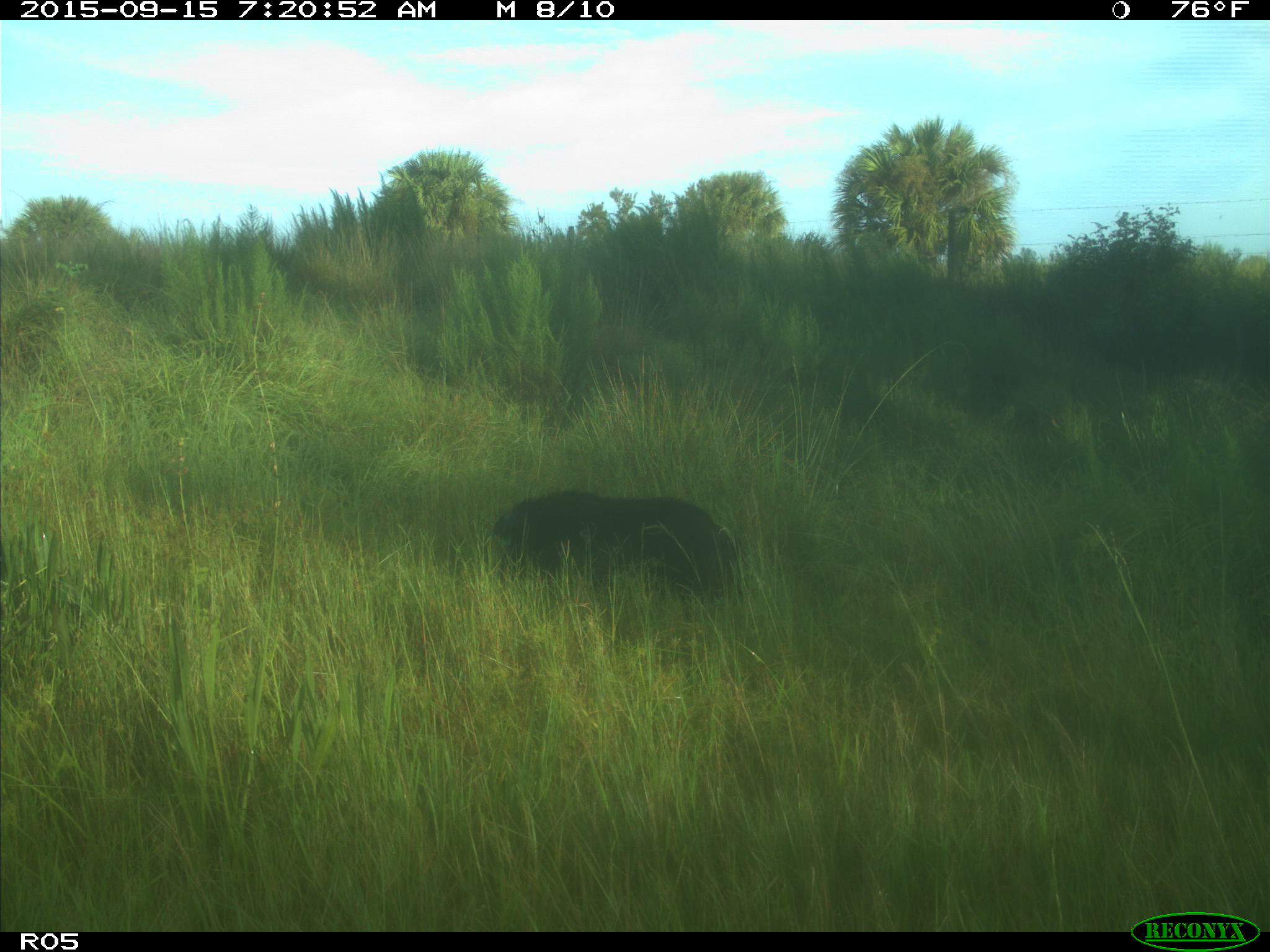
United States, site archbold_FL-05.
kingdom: Animalia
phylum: Chordata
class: Mammalia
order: Artiodactyla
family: Suidae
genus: Sus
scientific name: Sus scrofa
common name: wild boar